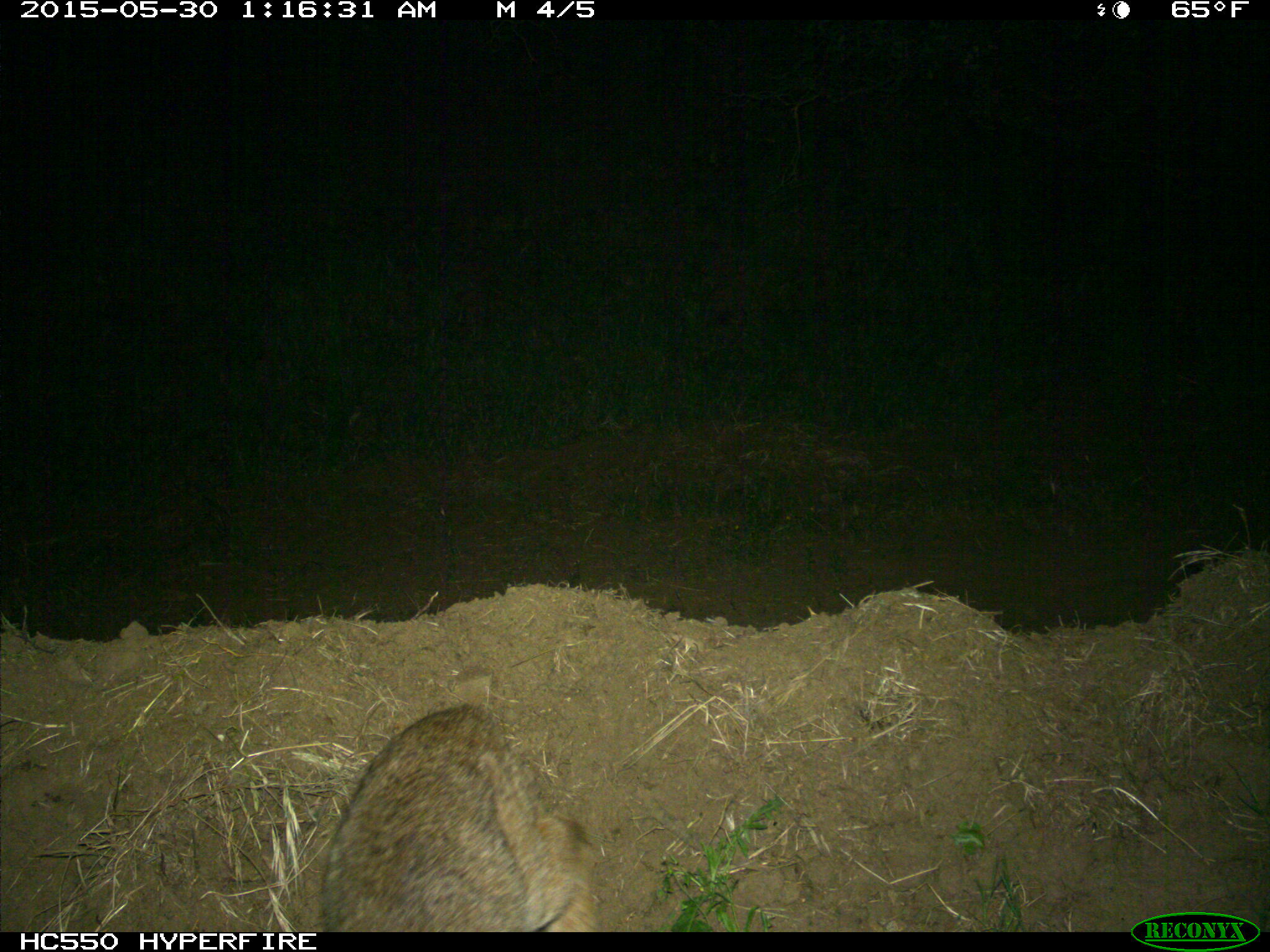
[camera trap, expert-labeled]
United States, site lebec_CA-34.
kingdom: Animalia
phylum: Chordata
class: Mammalia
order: Carnivora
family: Felidae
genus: Lynx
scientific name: Lynx rufus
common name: bobcat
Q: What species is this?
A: Lynx rufus (bobcat).